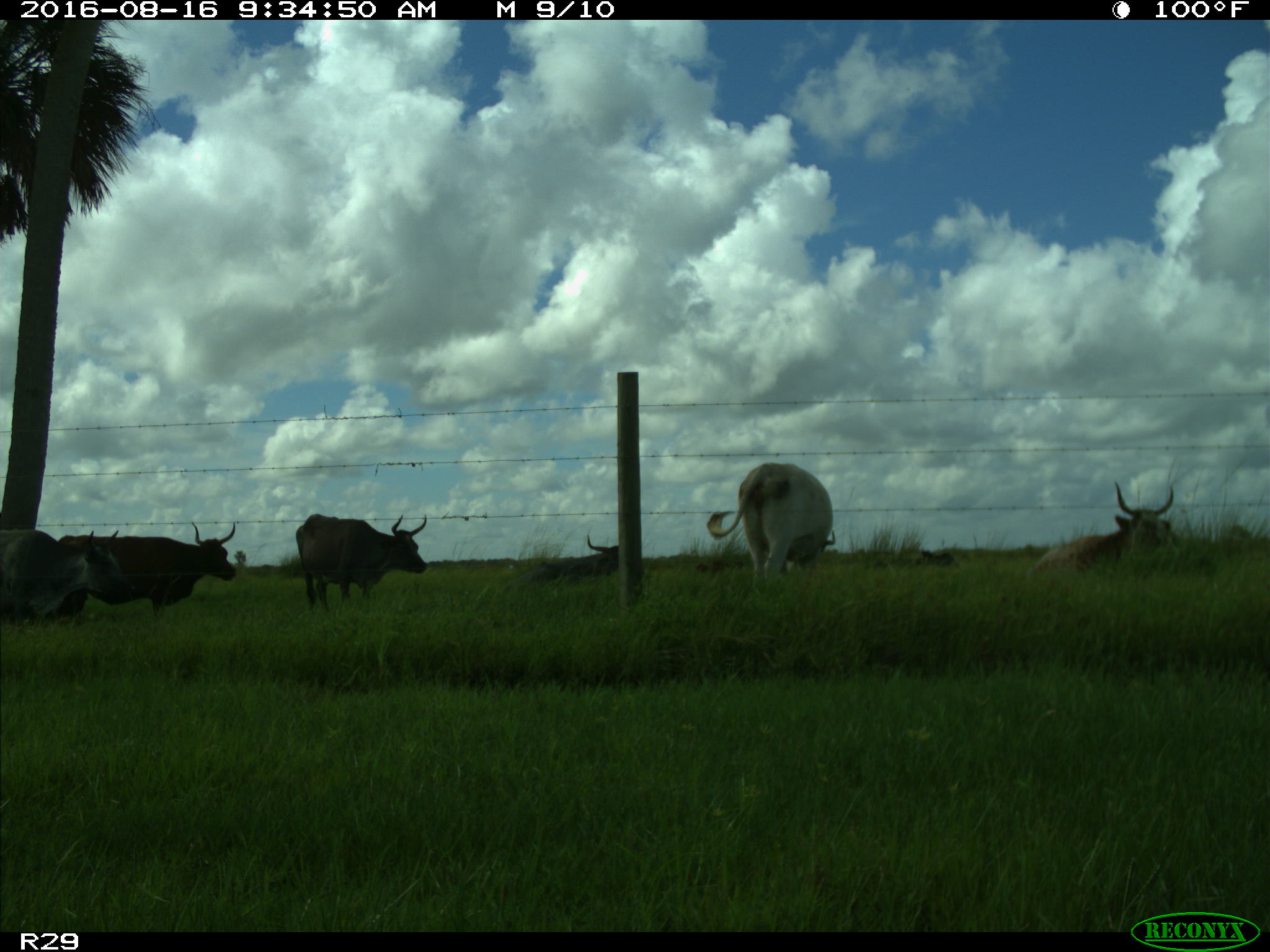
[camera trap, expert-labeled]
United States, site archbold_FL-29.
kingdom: Animalia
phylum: Chordata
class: Mammalia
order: Artiodactyla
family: Bovidae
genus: Bos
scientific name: Bos taurus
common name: domestic cow